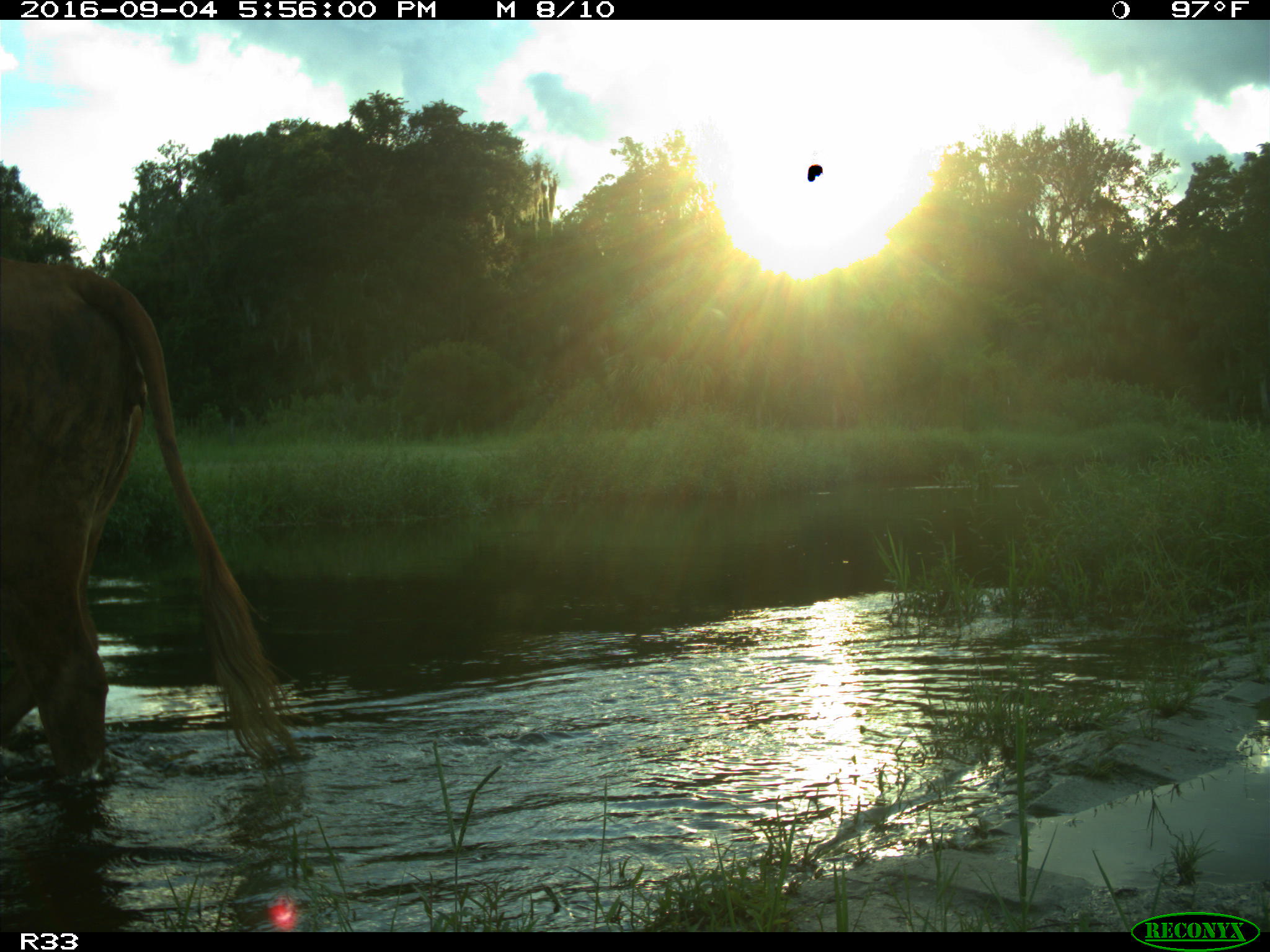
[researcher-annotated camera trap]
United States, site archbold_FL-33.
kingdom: Animalia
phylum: Chordata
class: Mammalia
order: Artiodactyla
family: Bovidae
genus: Bos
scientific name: Bos taurus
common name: domestic cow